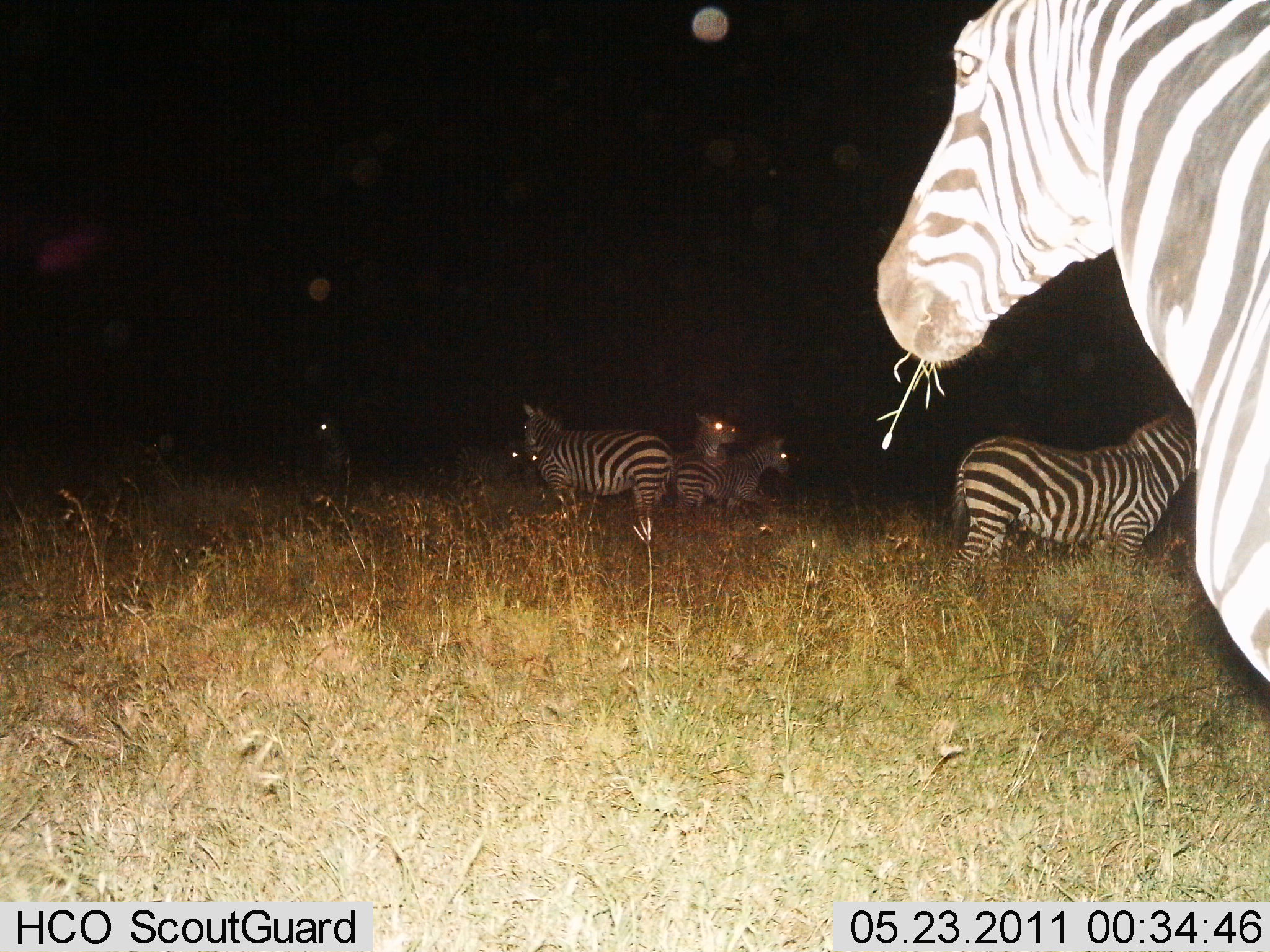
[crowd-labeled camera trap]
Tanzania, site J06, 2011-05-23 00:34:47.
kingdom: Animalia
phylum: Chordata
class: Mammalia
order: Perissodactyla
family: Equidae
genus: Equus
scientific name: Equus quagga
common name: plains zebra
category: zebra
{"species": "zebra (plains zebra) (Equus quagga)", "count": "7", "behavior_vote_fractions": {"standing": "75%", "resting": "25%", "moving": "8%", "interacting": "8%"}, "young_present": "0%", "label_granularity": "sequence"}